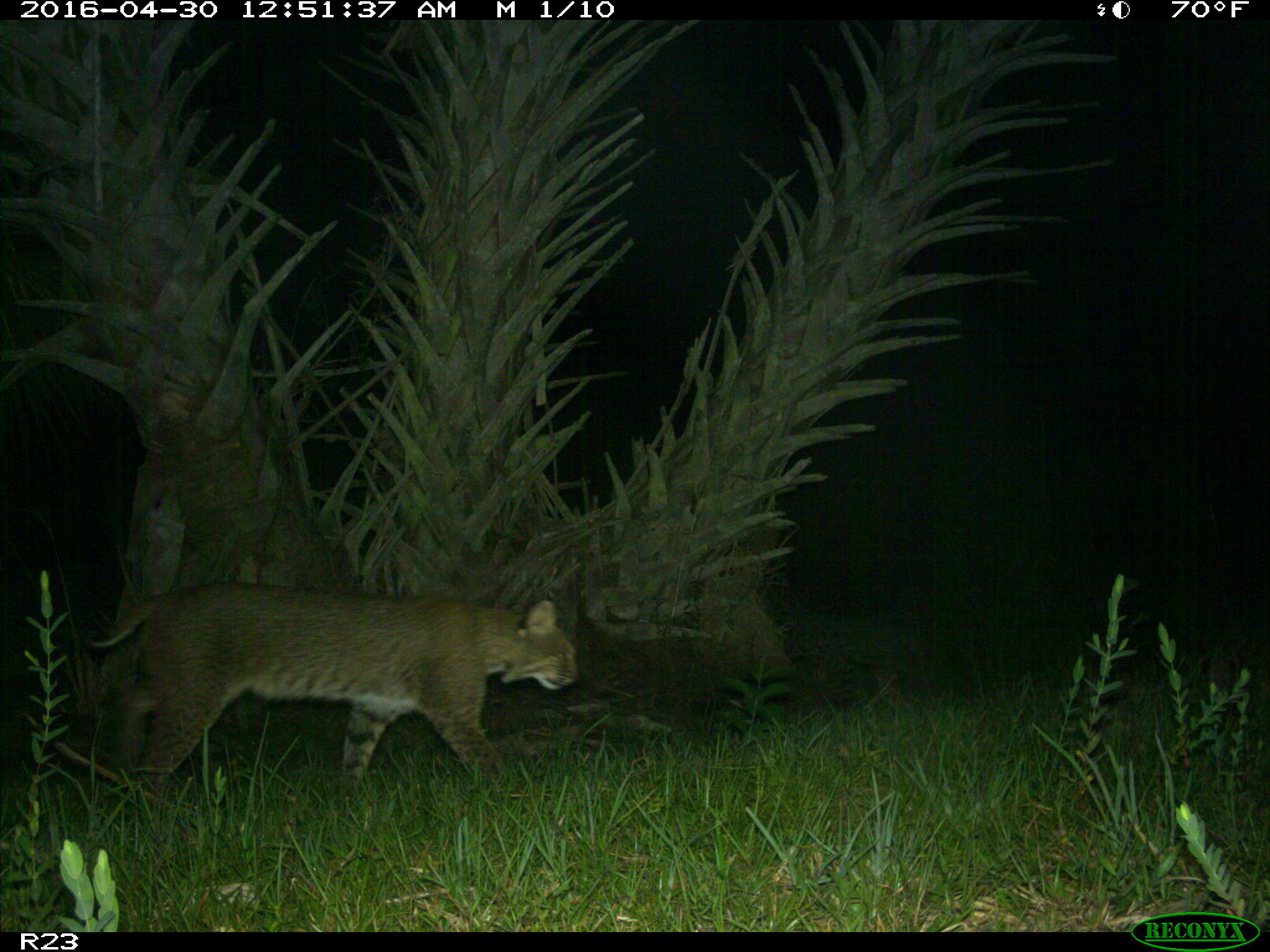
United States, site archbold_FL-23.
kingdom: Animalia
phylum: Chordata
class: Mammalia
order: Carnivora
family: Felidae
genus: Lynx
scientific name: Lynx rufus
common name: bobcat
Lynx rufus (bobcat).